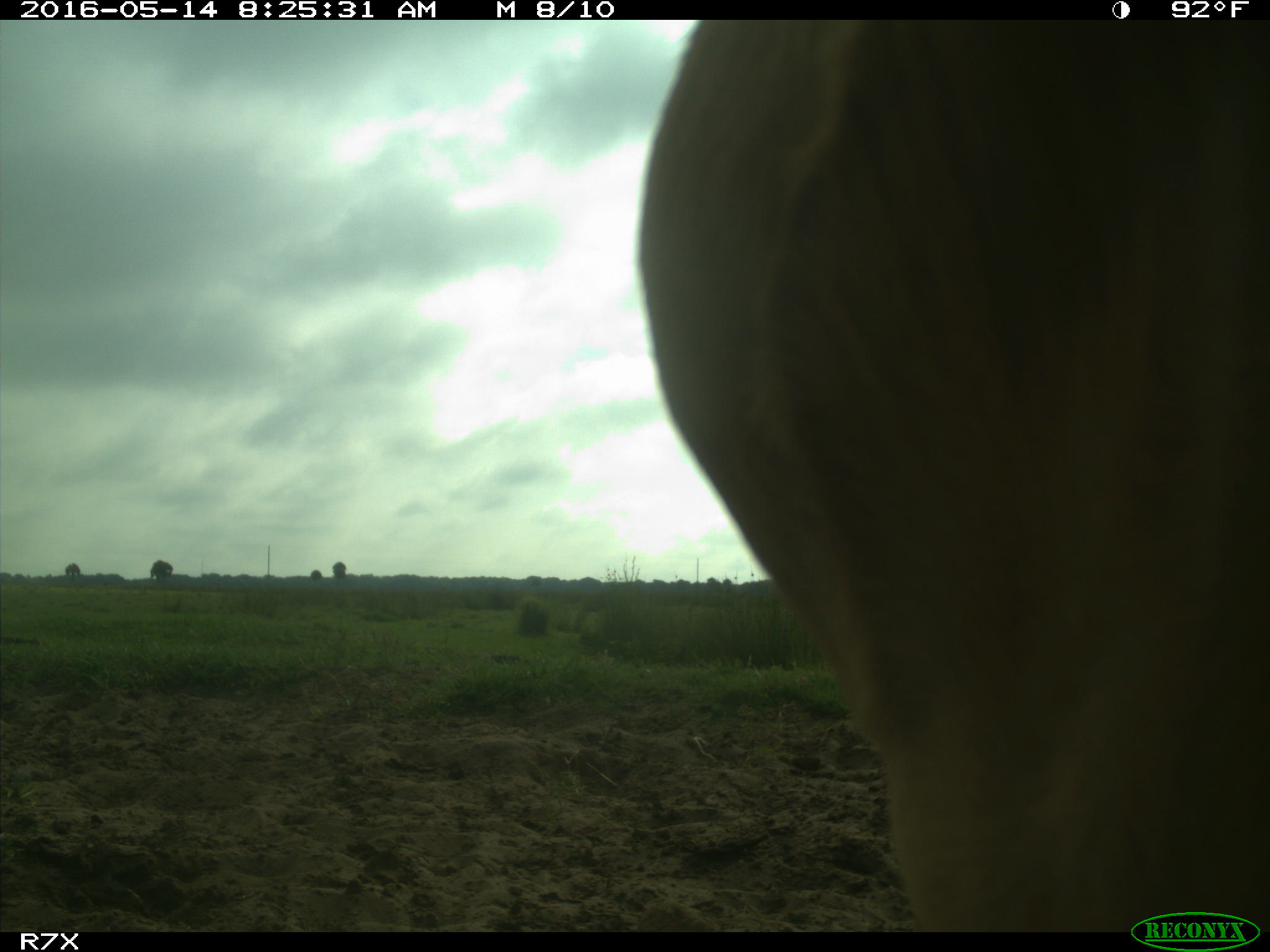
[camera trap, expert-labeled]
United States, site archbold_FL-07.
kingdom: Animalia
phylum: Chordata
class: Mammalia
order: Artiodactyla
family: Bovidae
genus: Bos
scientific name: Bos taurus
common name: domestic cow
Bos taurus (domestic cow).